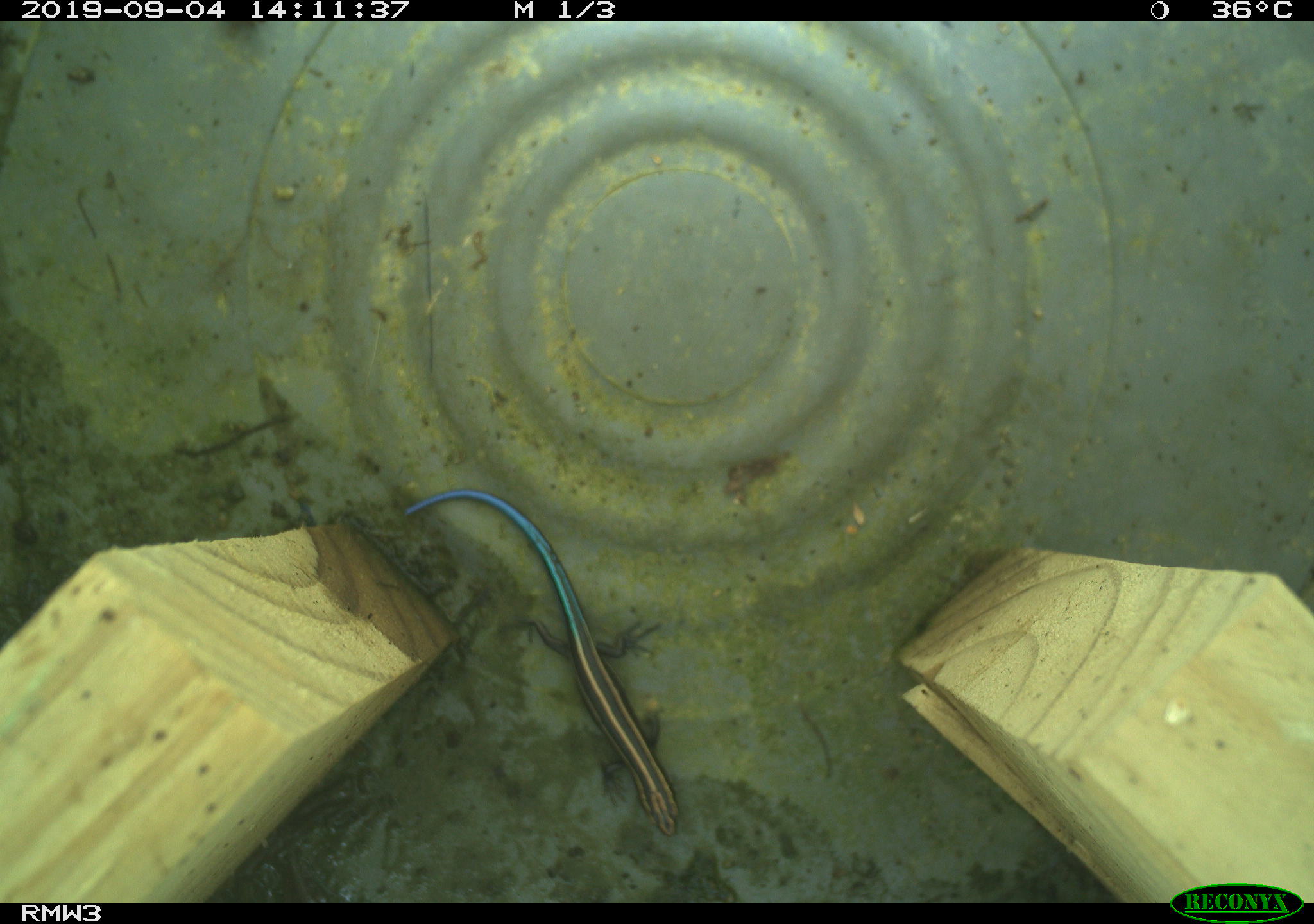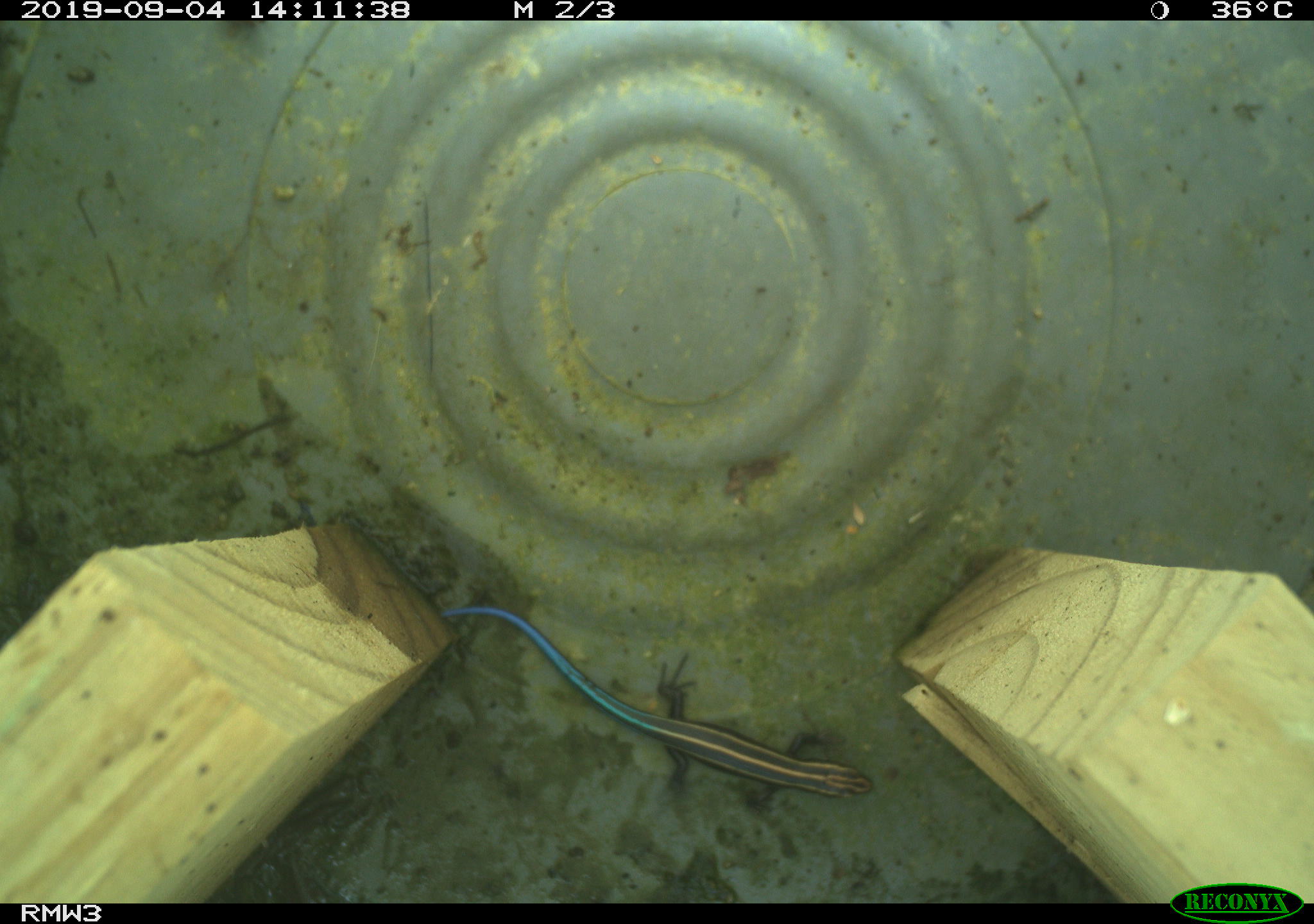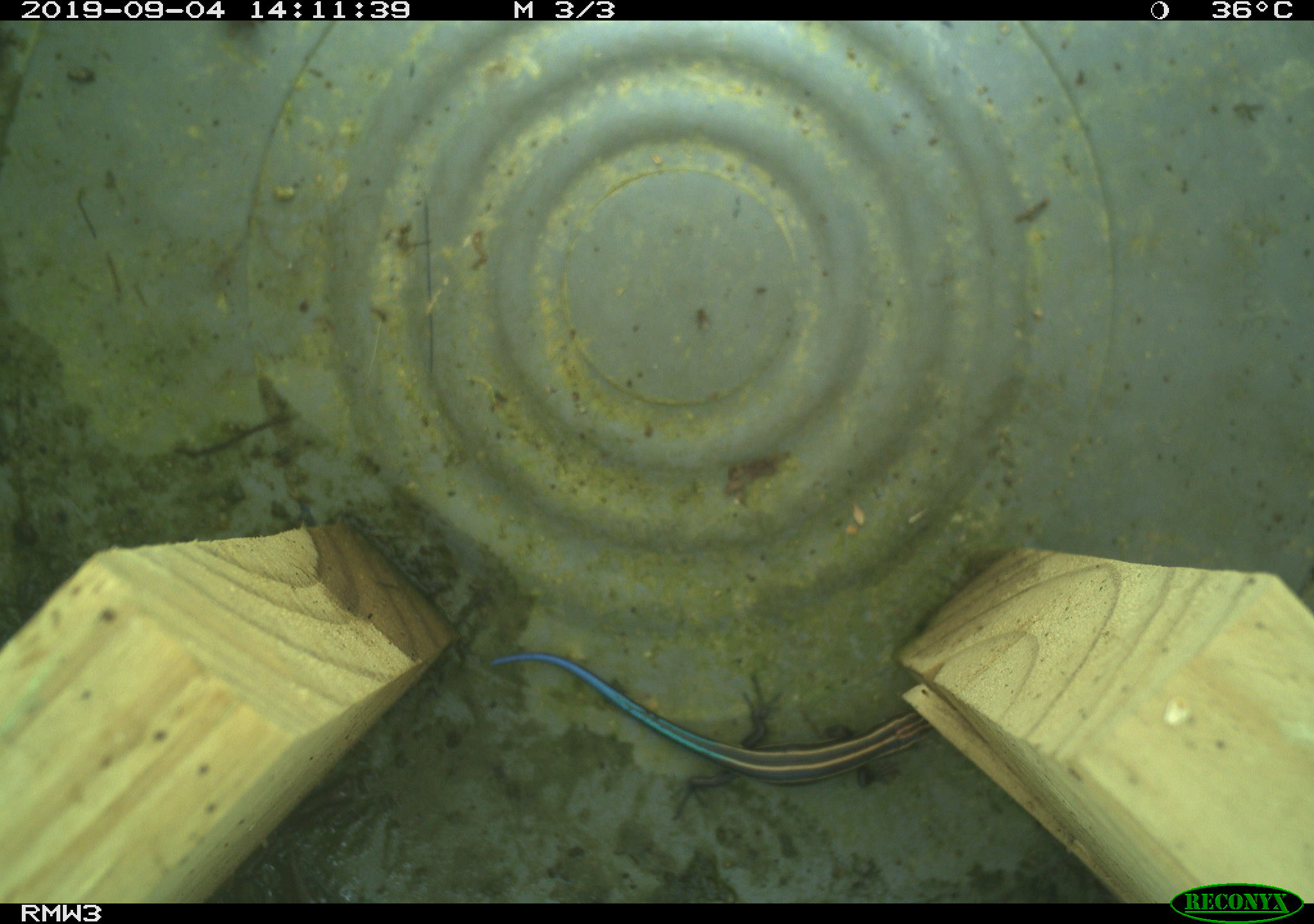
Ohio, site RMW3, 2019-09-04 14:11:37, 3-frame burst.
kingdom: Animalia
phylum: Chordata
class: Mammalia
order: Rodentia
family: Cricetidae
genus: Peromyscus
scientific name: Peromyscus leucopus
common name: white-footed mouse